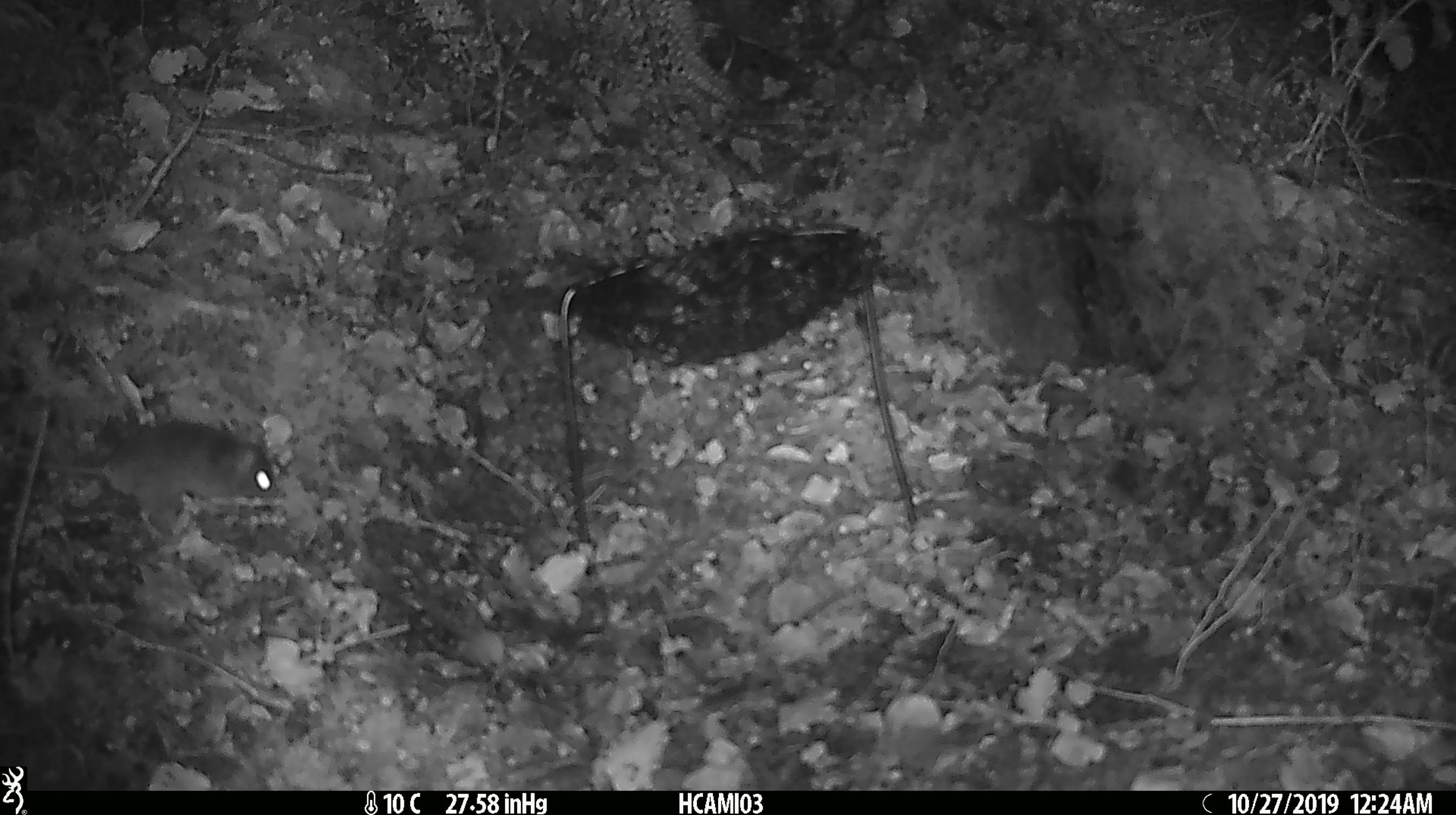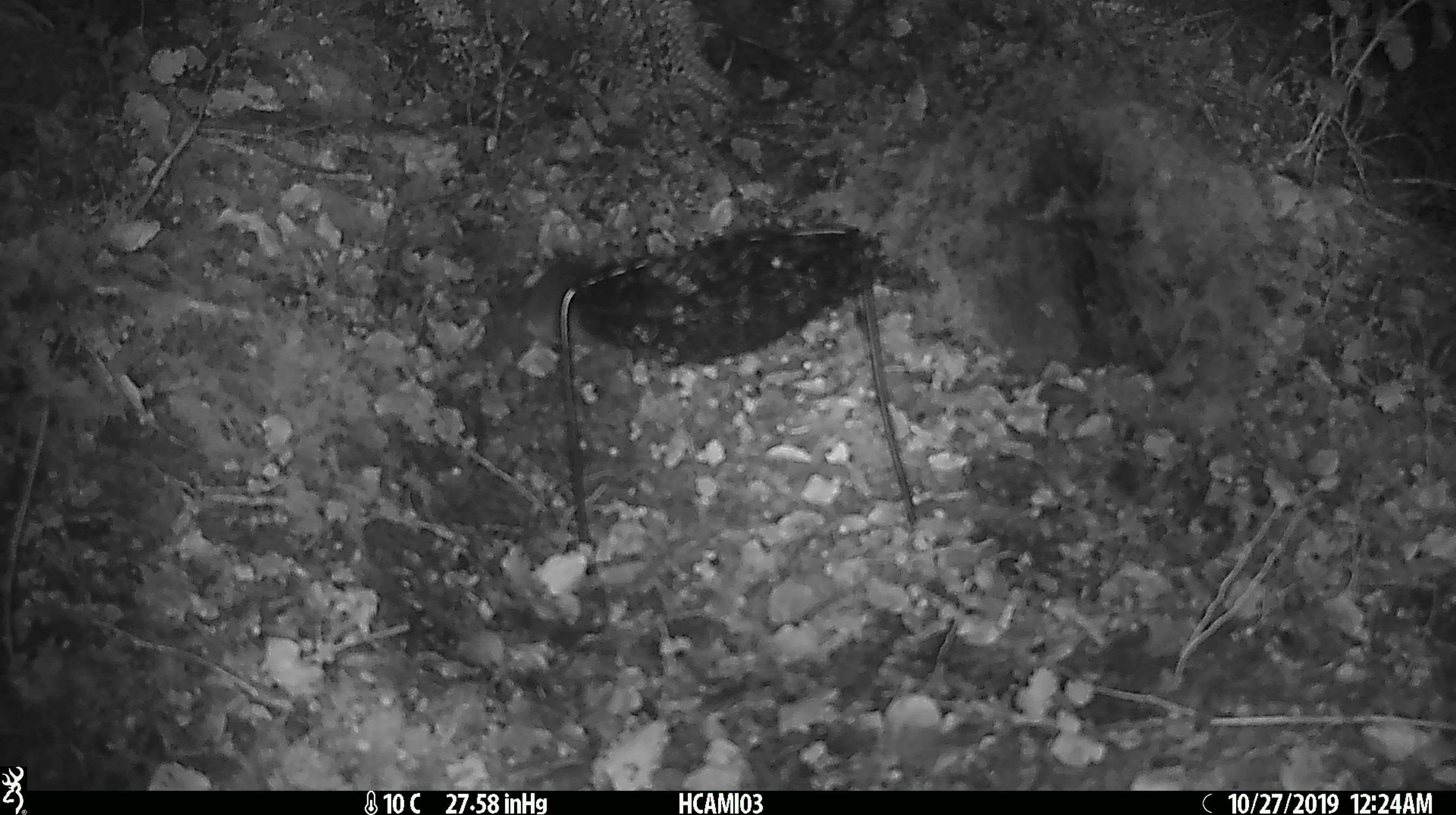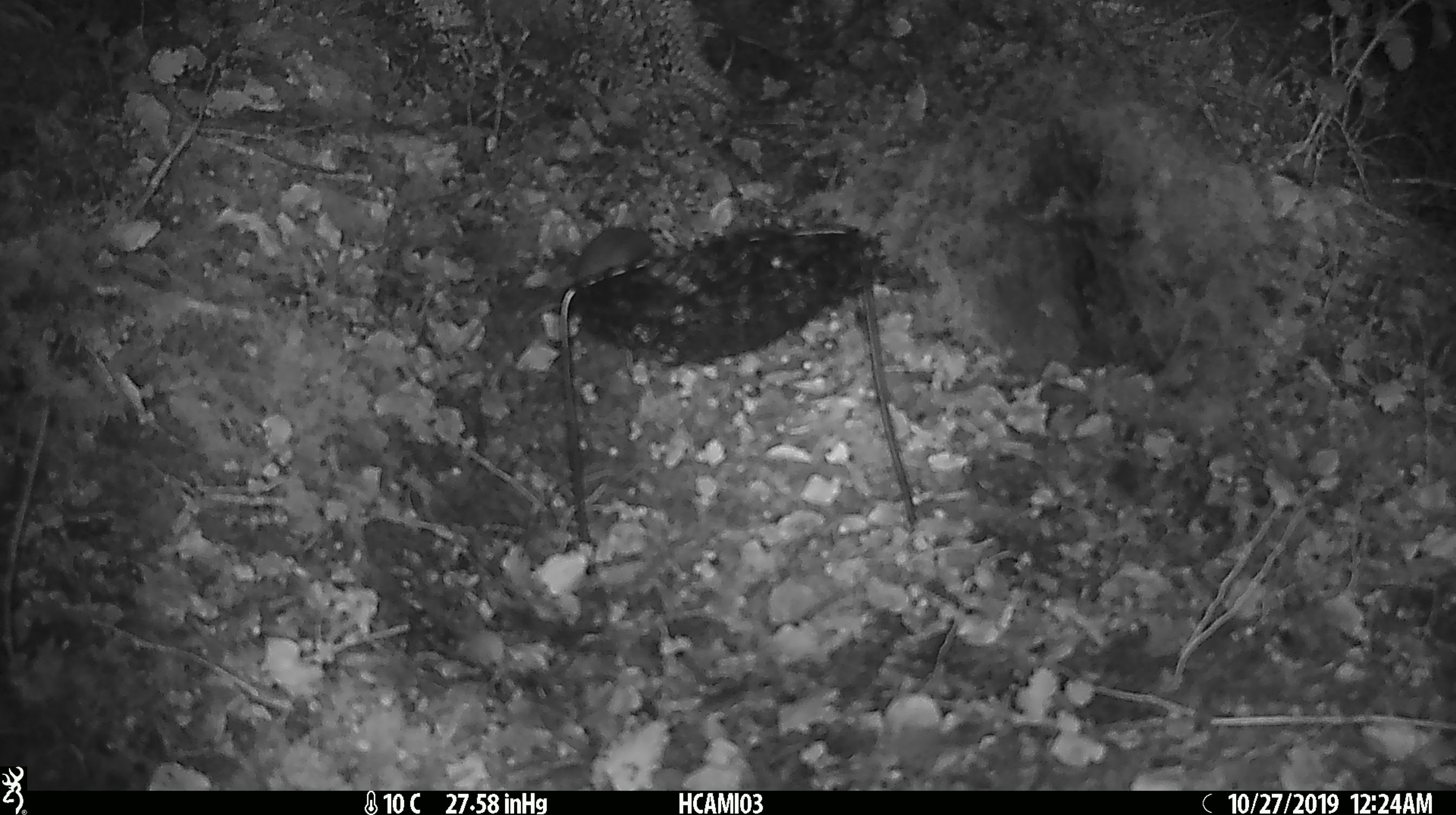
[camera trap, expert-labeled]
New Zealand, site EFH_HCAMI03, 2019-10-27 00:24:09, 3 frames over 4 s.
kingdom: Animalia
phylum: Chordata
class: Mammalia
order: Rodentia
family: Muridae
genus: Mus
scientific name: Mus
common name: mouse